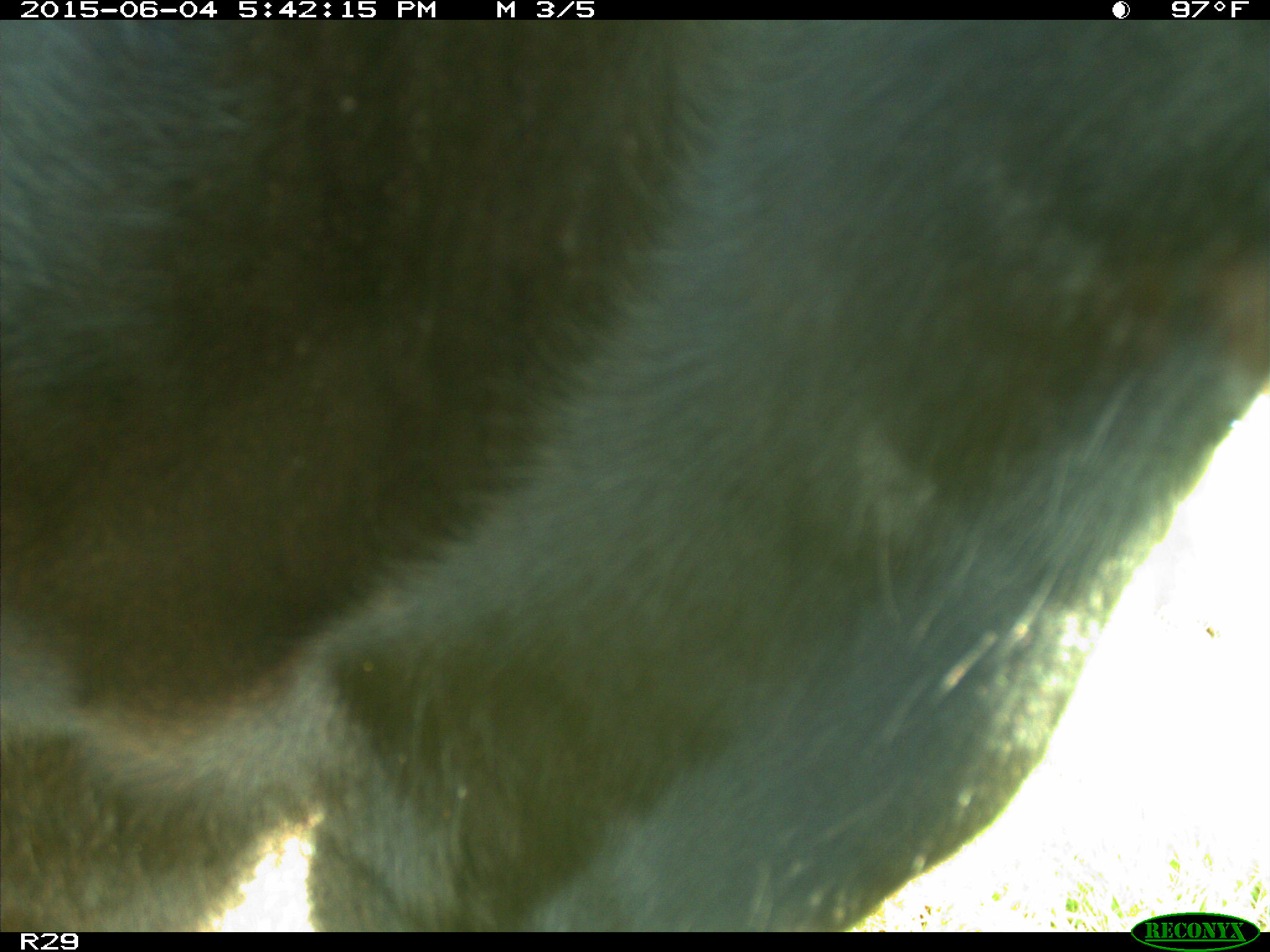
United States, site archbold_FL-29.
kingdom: Animalia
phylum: Chordata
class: Mammalia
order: Artiodactyla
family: Bovidae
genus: Bos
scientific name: Bos taurus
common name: domestic cow